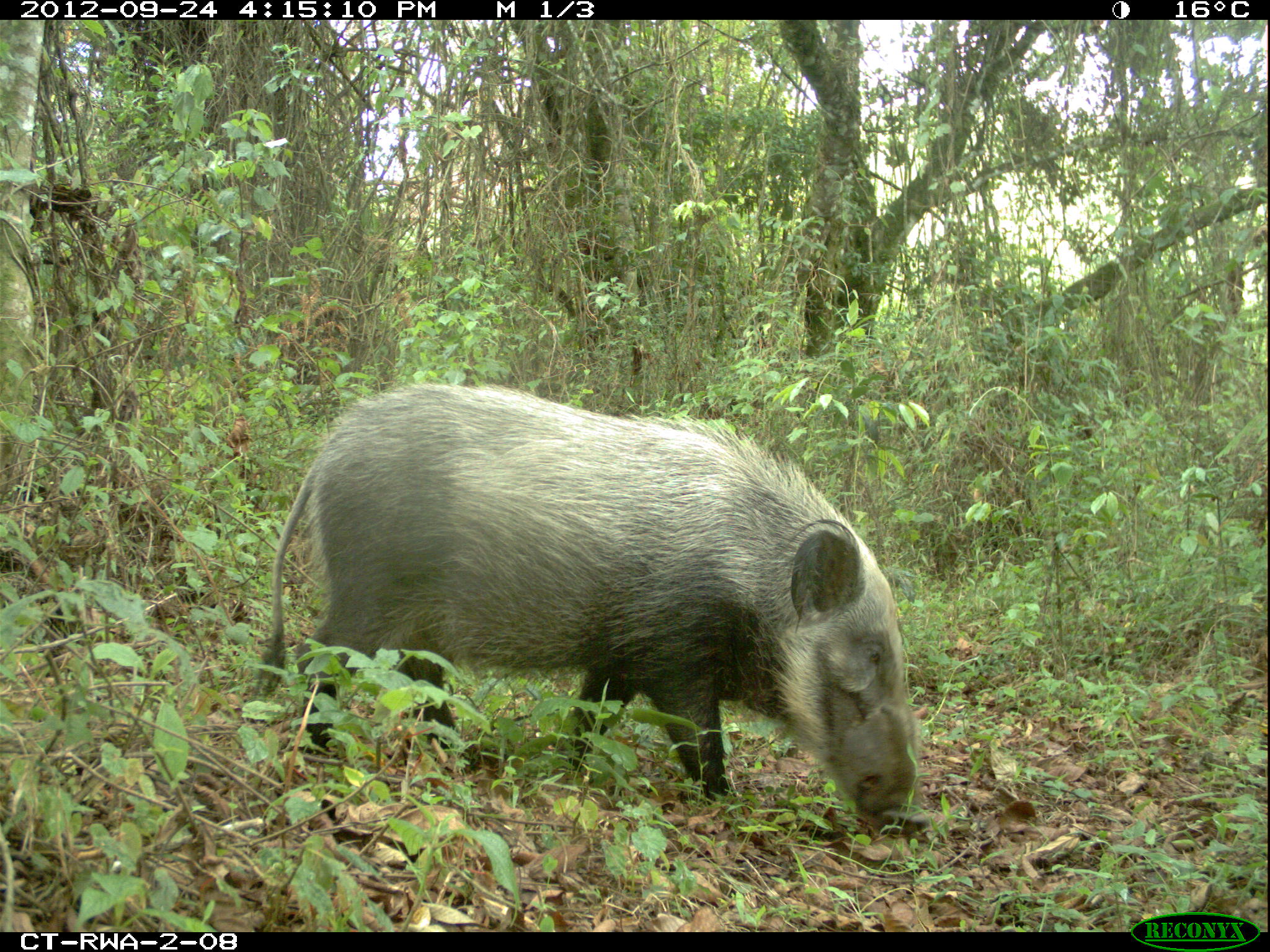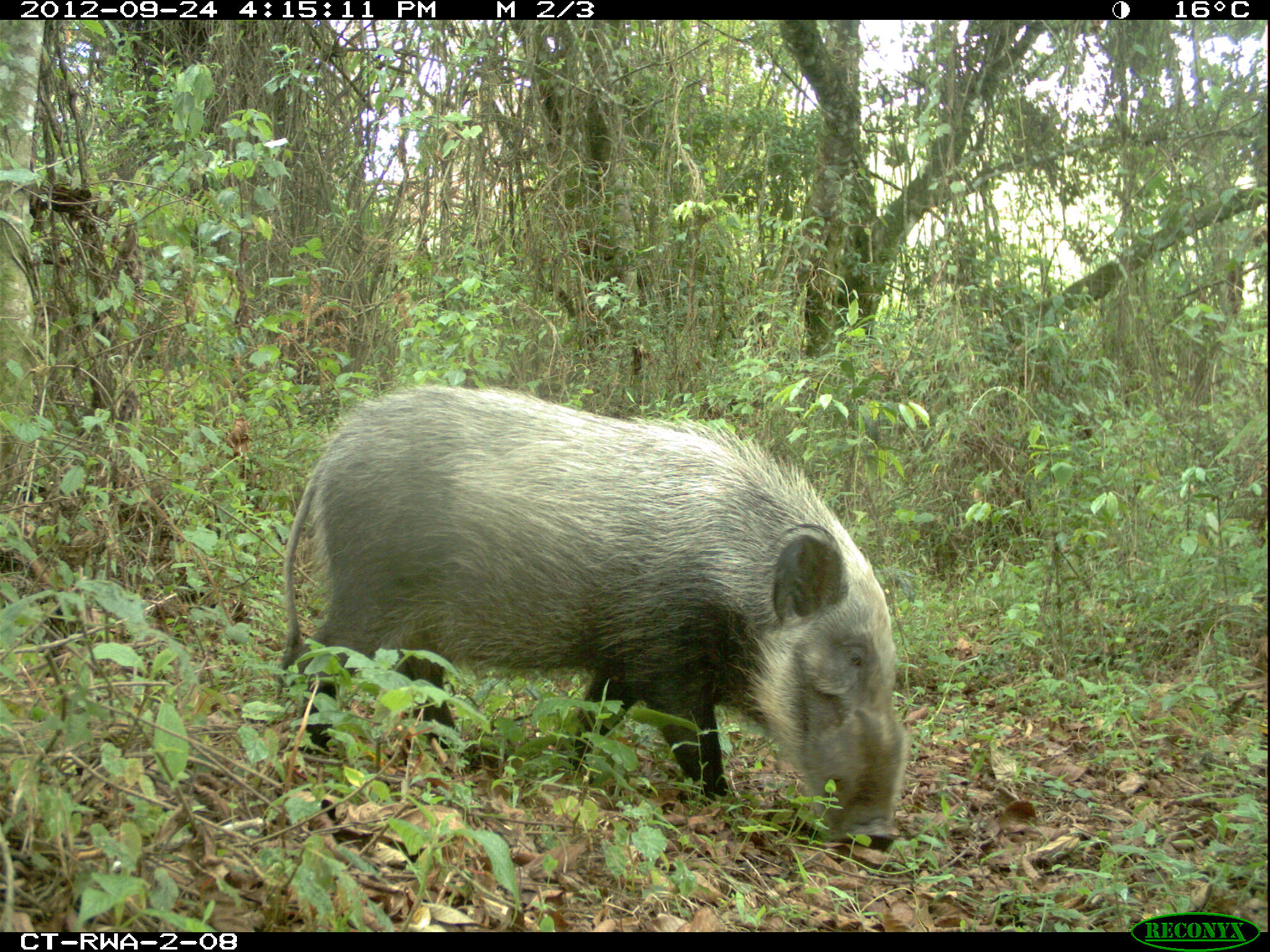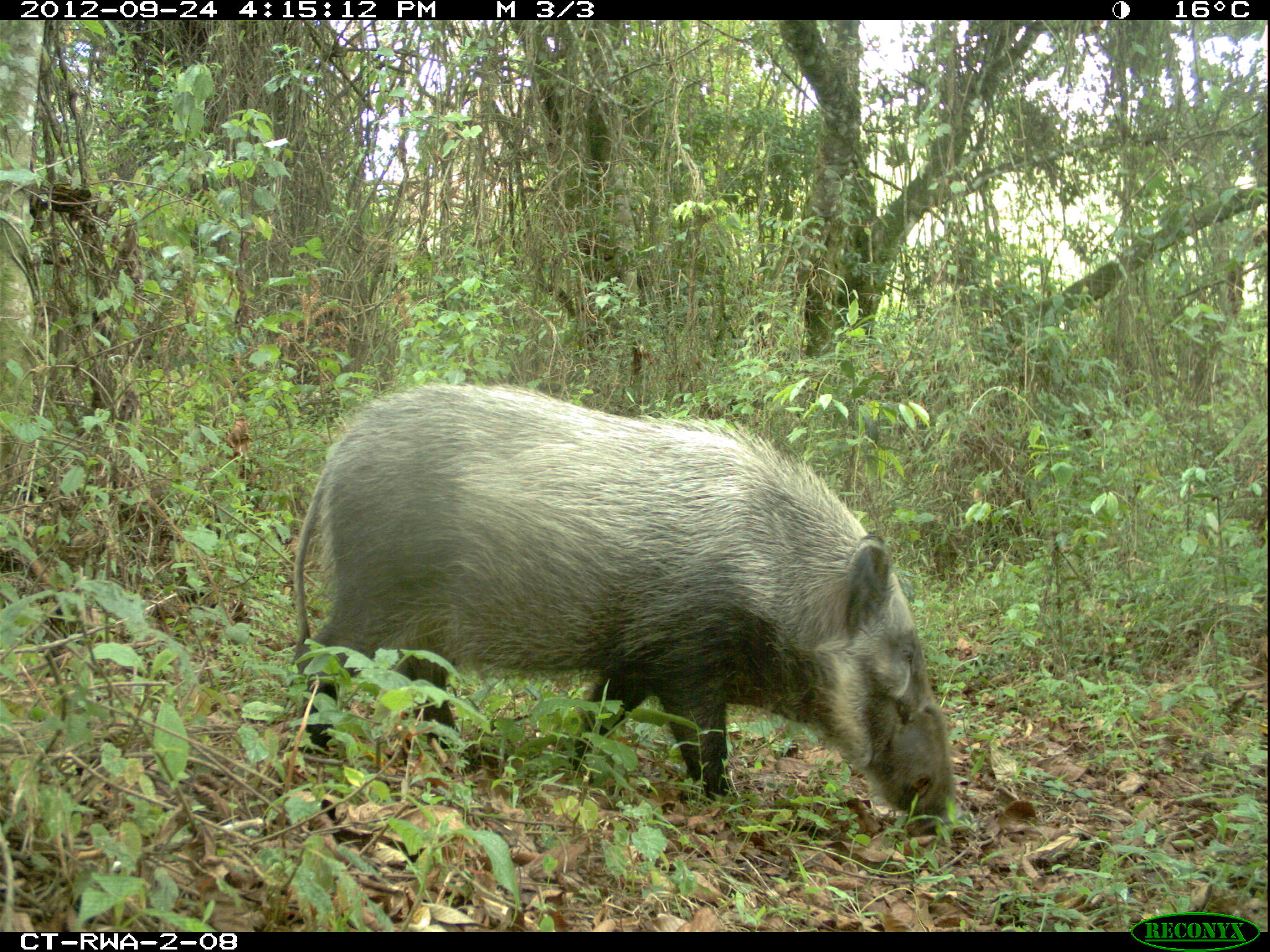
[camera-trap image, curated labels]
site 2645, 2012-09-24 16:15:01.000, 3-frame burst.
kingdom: Animalia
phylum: Chordata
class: Mammalia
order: Artiodactyla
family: Suidae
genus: Potamochoerus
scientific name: Potamochoerus larvatus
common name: bushpig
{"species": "Potamochoerus larvatus (bushpig)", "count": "5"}